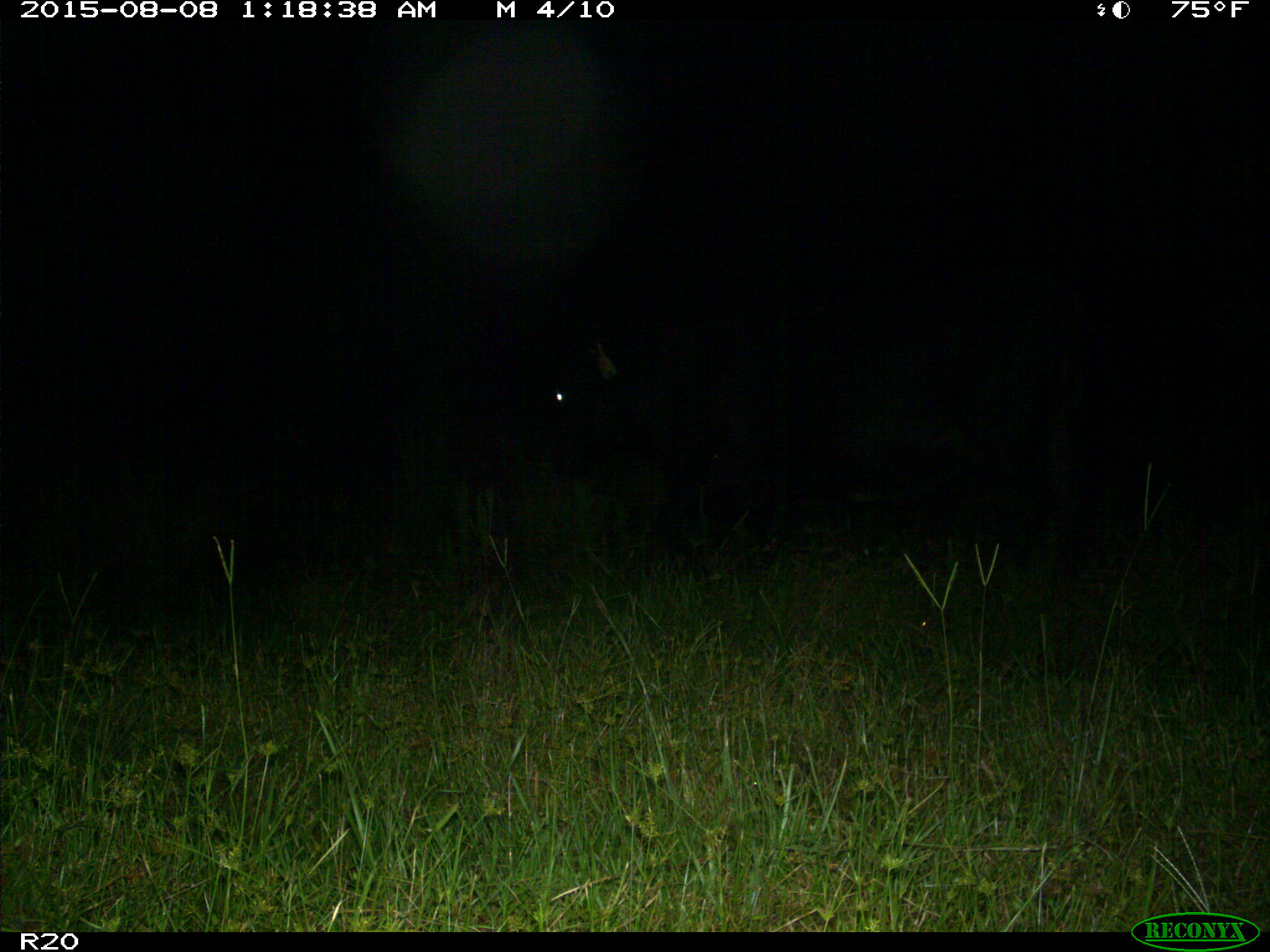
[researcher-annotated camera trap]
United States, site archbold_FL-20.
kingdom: Animalia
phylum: Chordata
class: Mammalia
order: Artiodactyla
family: Bovidae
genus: Bos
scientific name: Bos taurus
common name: domestic cow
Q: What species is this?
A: Bos taurus (domestic cow).